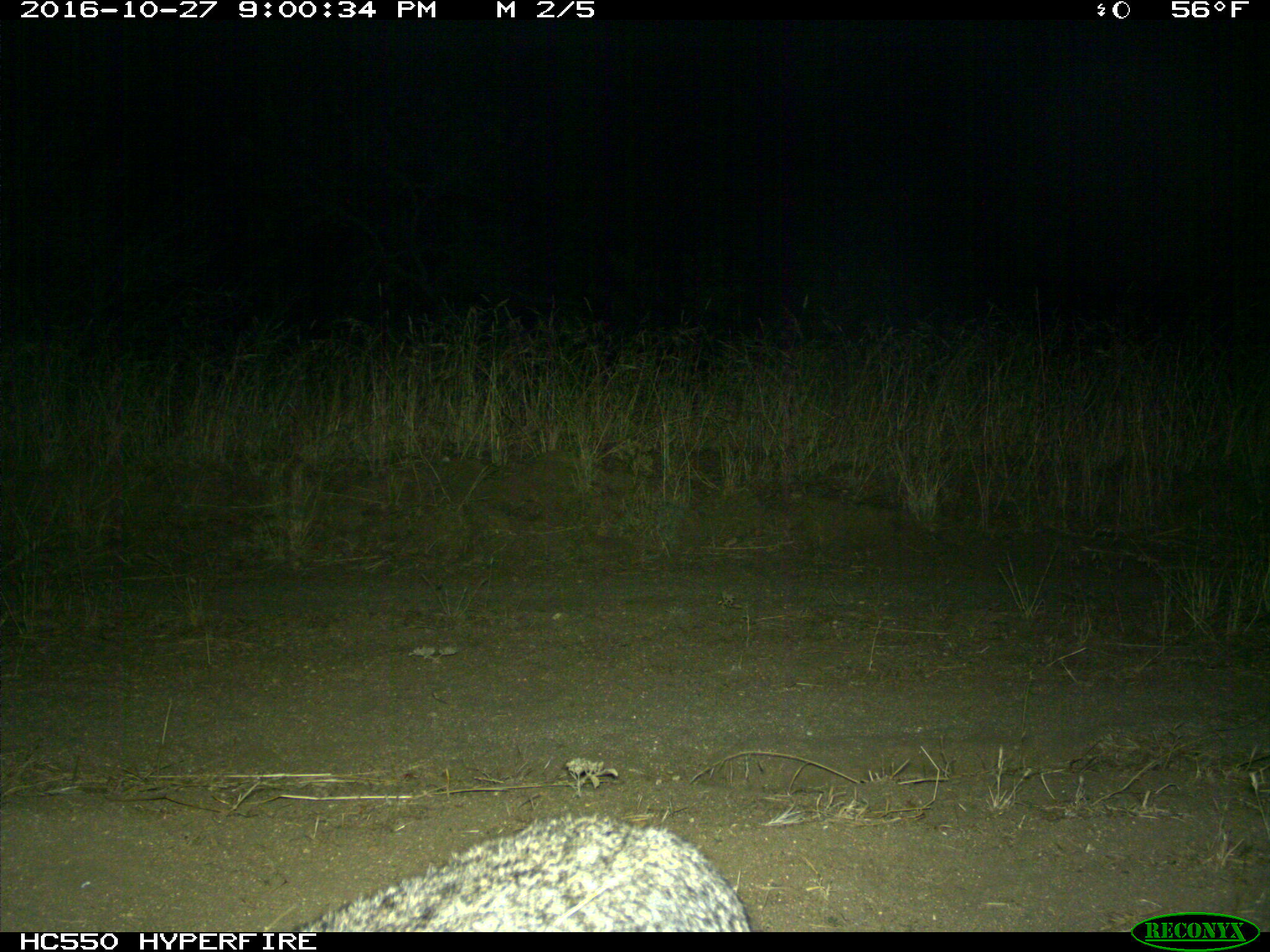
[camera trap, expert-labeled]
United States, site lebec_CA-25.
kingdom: Animalia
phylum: Chordata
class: Mammalia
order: Carnivora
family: Felidae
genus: Lynx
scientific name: Lynx rufus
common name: bobcat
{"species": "Lynx rufus (bobcat)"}